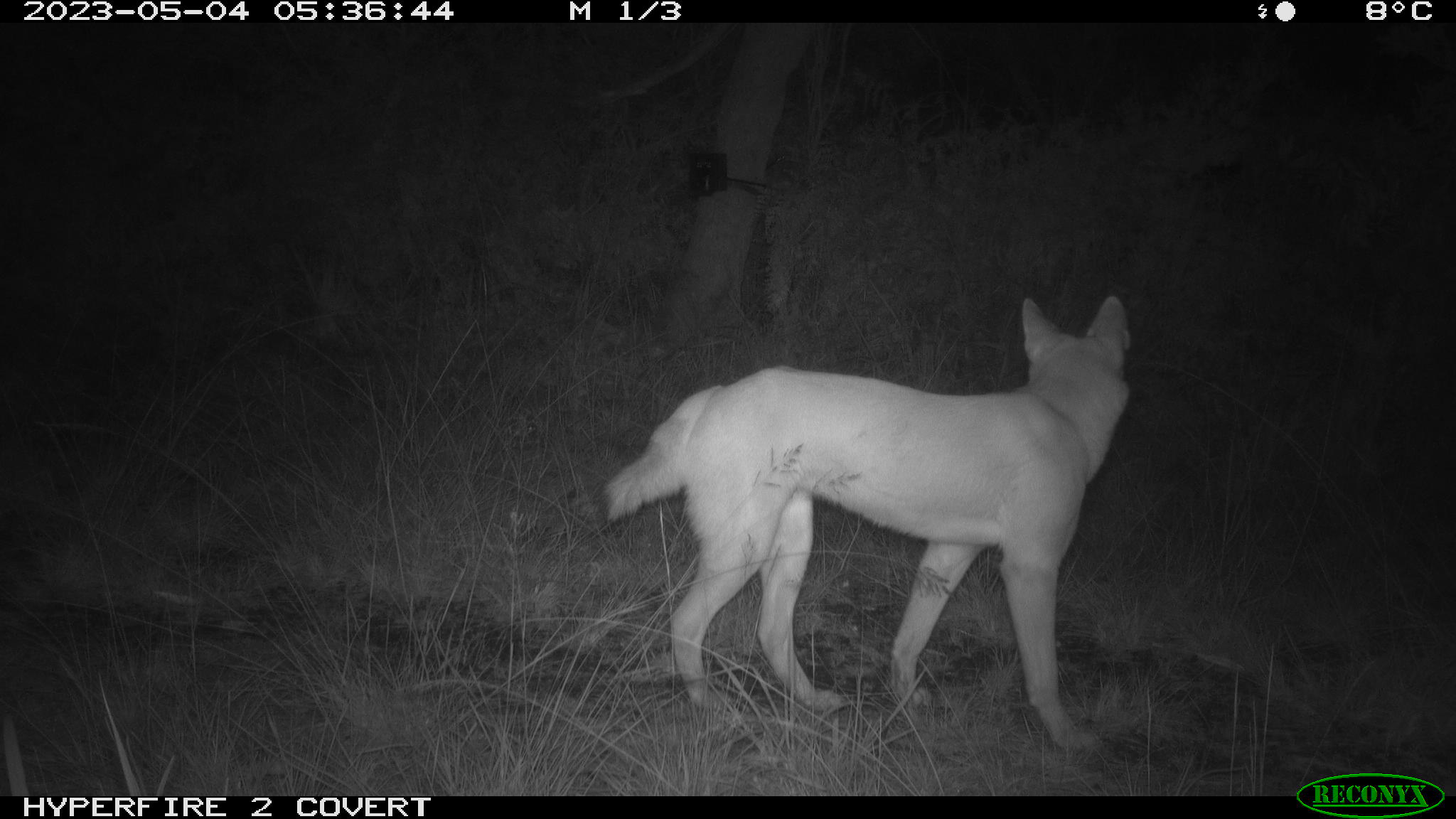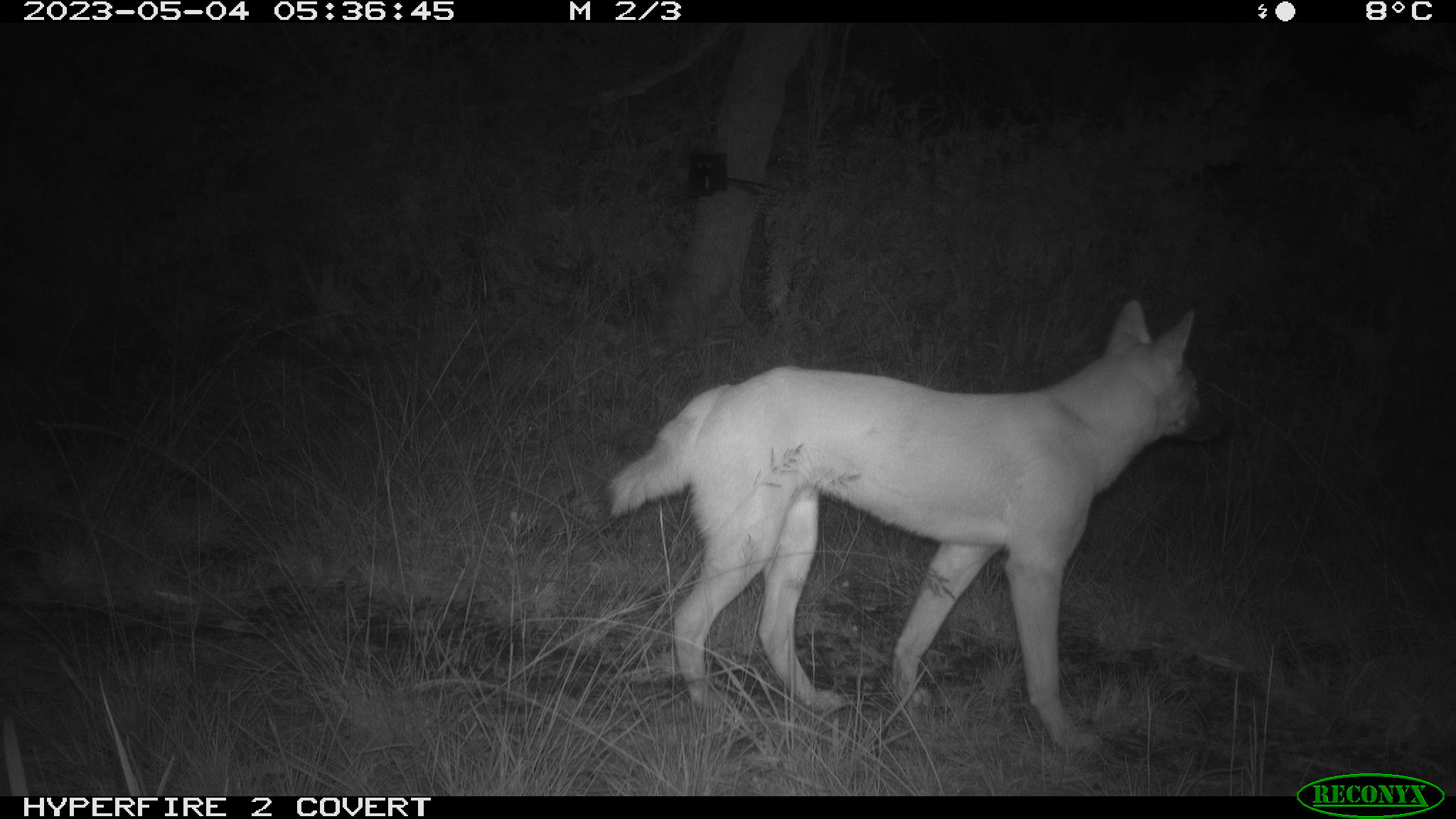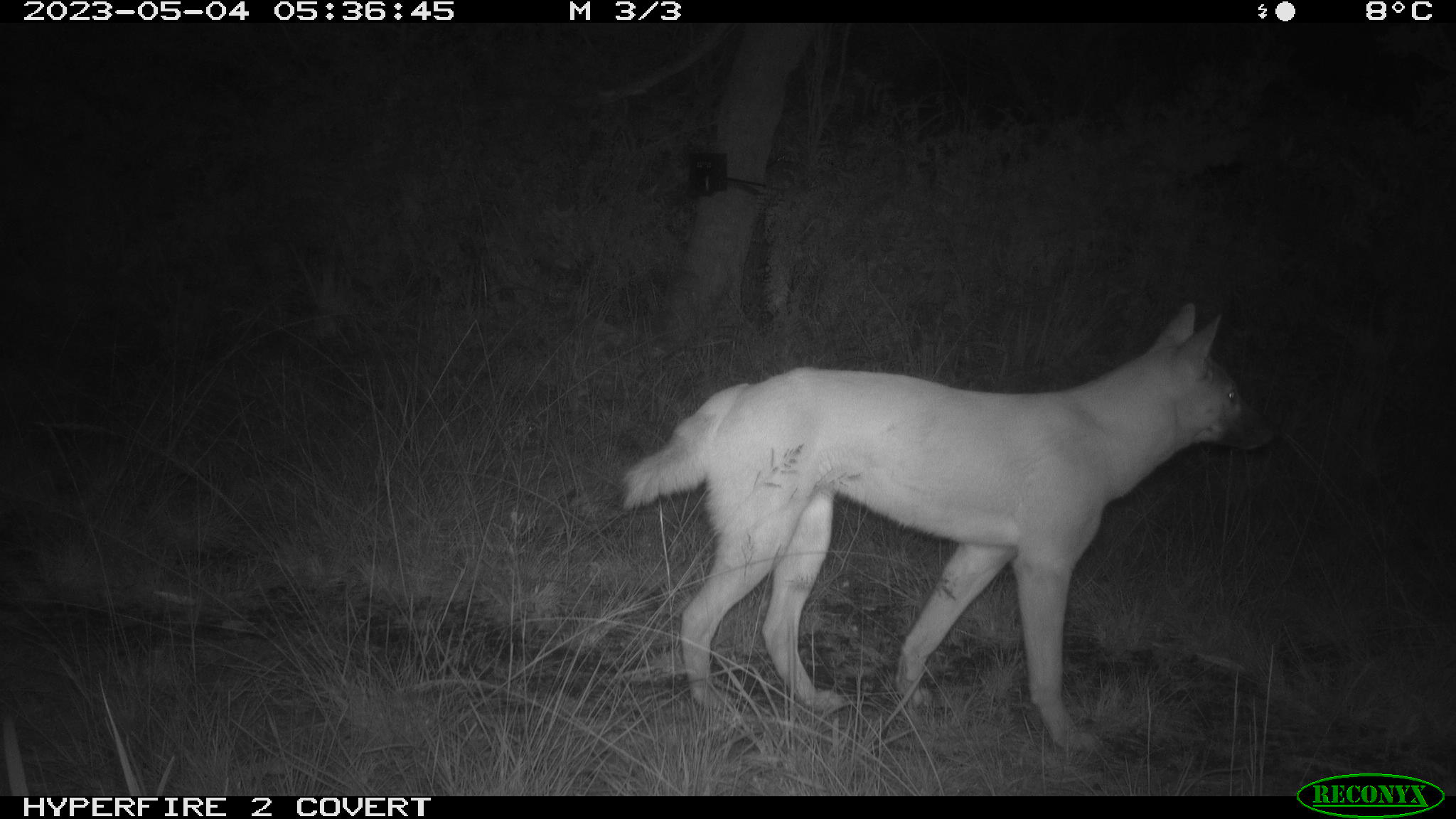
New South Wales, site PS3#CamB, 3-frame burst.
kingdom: Animalia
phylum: Chordata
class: Mammalia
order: Carnivora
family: Canidae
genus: Canis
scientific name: Canis familiaris dingo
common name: dingo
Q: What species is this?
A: Dingo (Canis familiaris dingo).